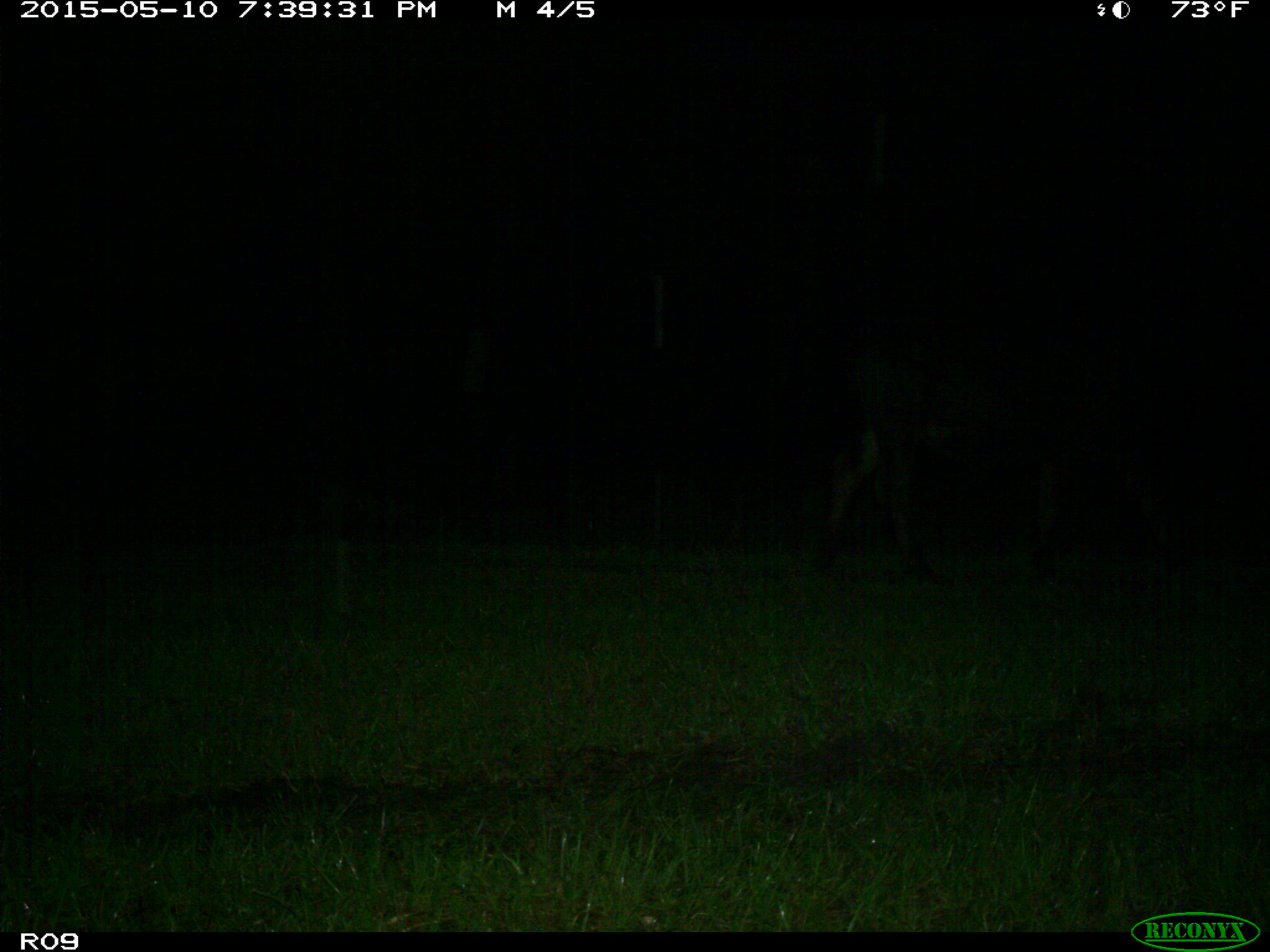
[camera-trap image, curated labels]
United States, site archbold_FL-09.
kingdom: Animalia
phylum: Chordata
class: Mammalia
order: Artiodactyla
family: Bovidae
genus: Bos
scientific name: Bos taurus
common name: domestic cow